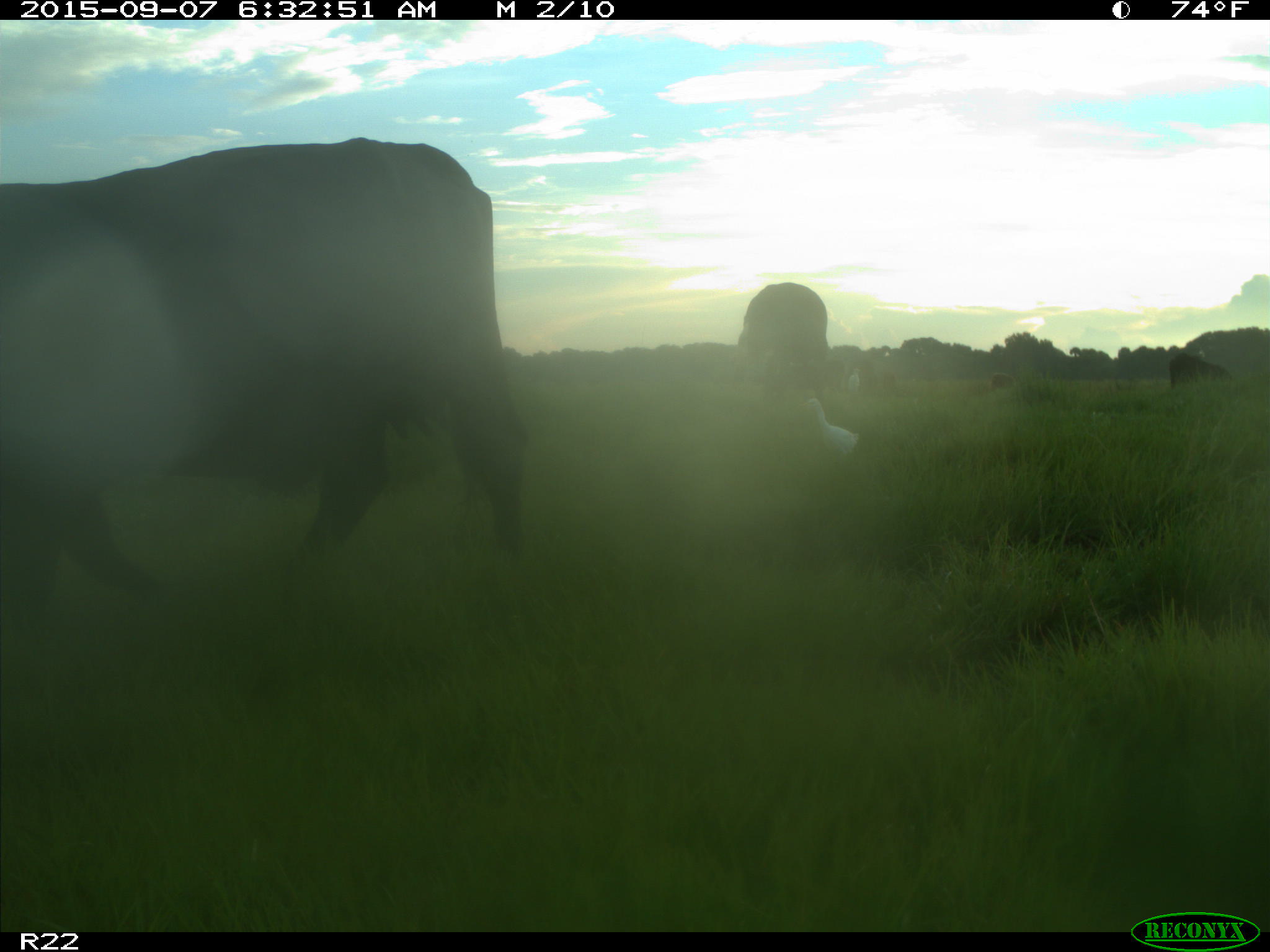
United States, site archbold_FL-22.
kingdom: Animalia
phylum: Chordata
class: Mammalia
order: Artiodactyla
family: Bovidae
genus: Bos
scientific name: Bos taurus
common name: domestic cow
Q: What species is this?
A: Bos taurus (domestic cow).